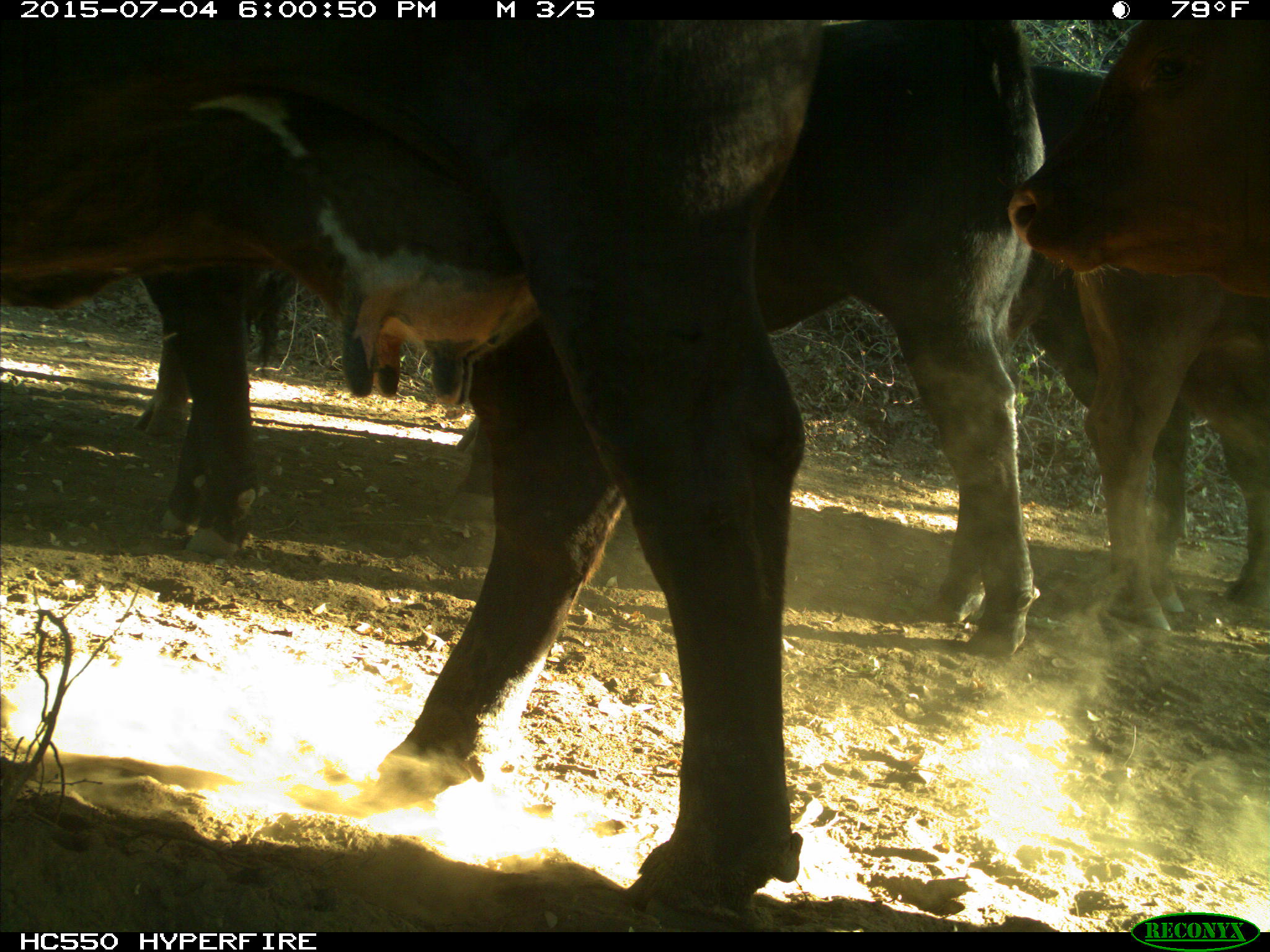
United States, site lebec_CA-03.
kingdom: Animalia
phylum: Chordata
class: Mammalia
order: Artiodactyla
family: Bovidae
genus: Bos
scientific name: Bos taurus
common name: domestic cow